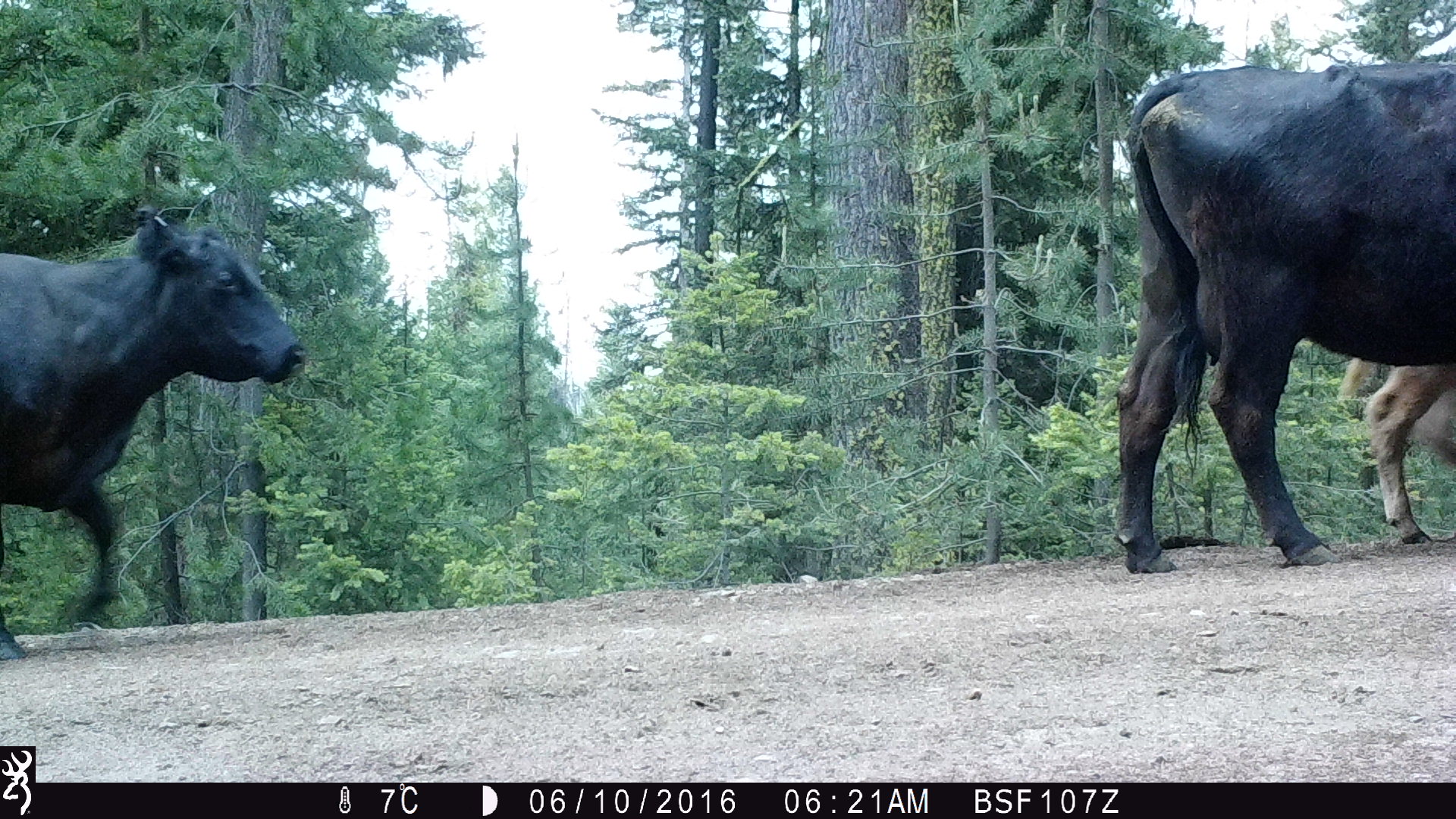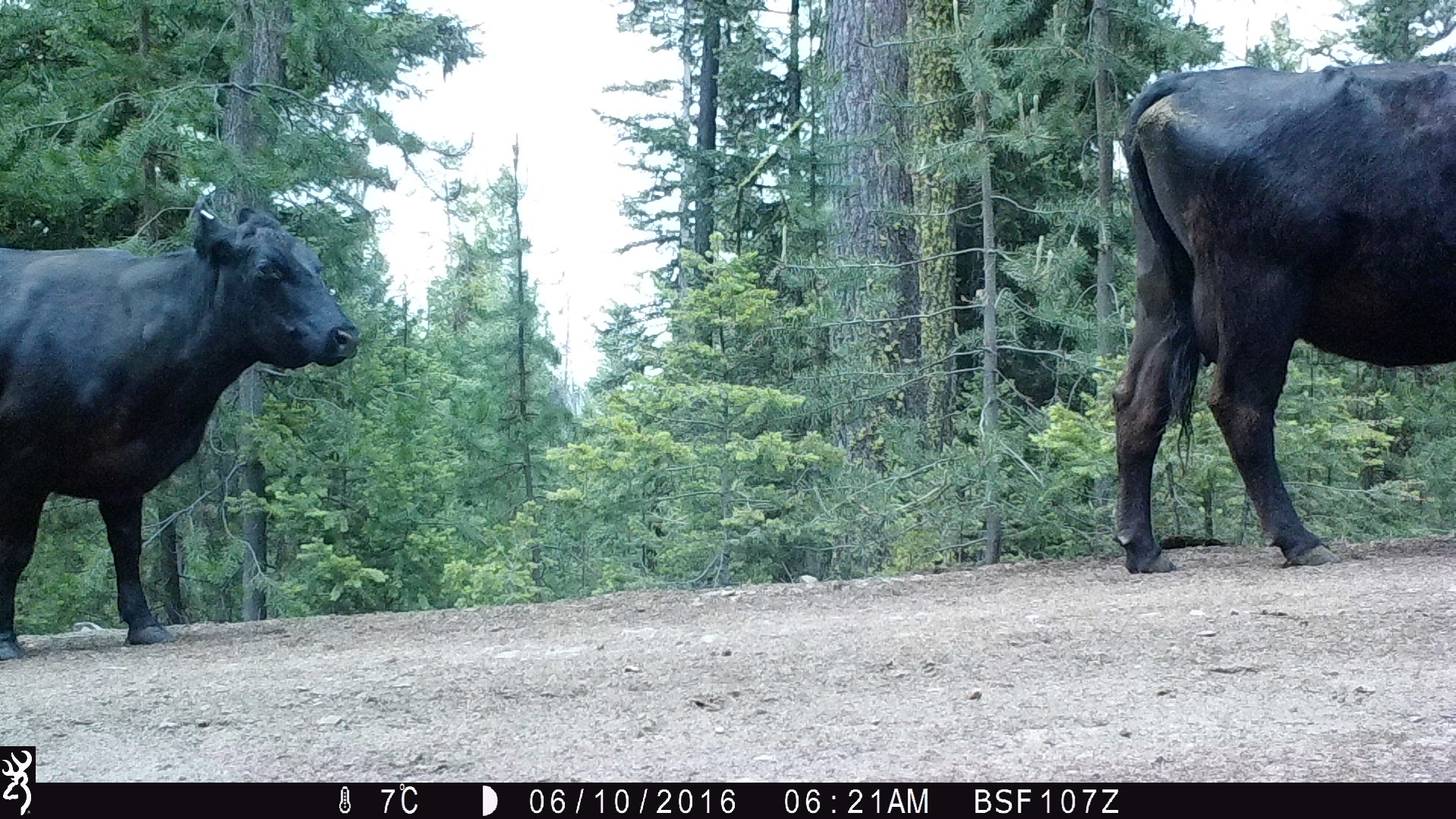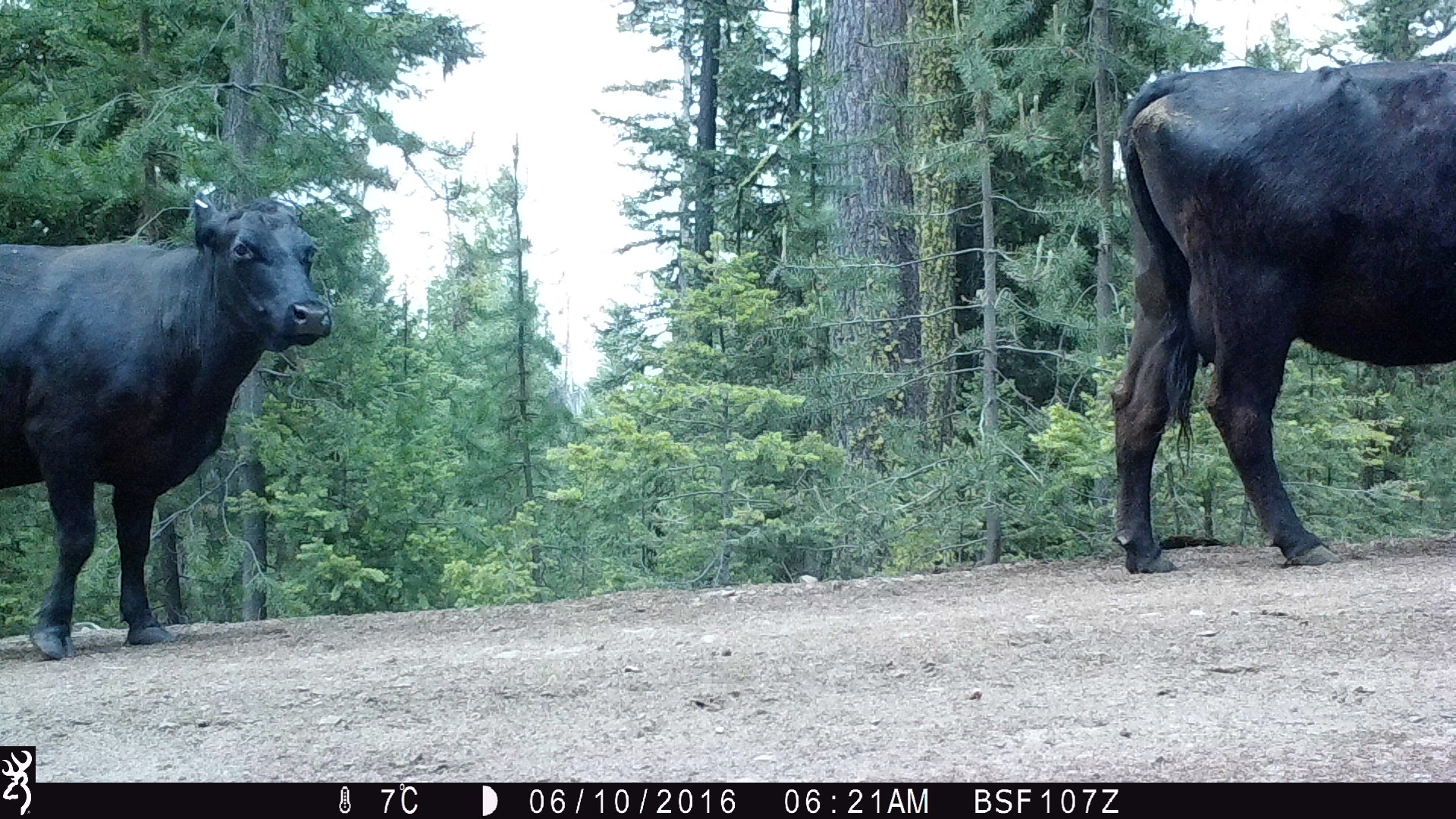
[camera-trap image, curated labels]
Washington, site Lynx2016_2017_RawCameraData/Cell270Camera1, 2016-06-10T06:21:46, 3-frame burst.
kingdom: Animalia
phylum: Chordata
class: Mammalia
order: Artiodactyla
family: Bovidae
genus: Bos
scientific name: Bos taurus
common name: domestic cattle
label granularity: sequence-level